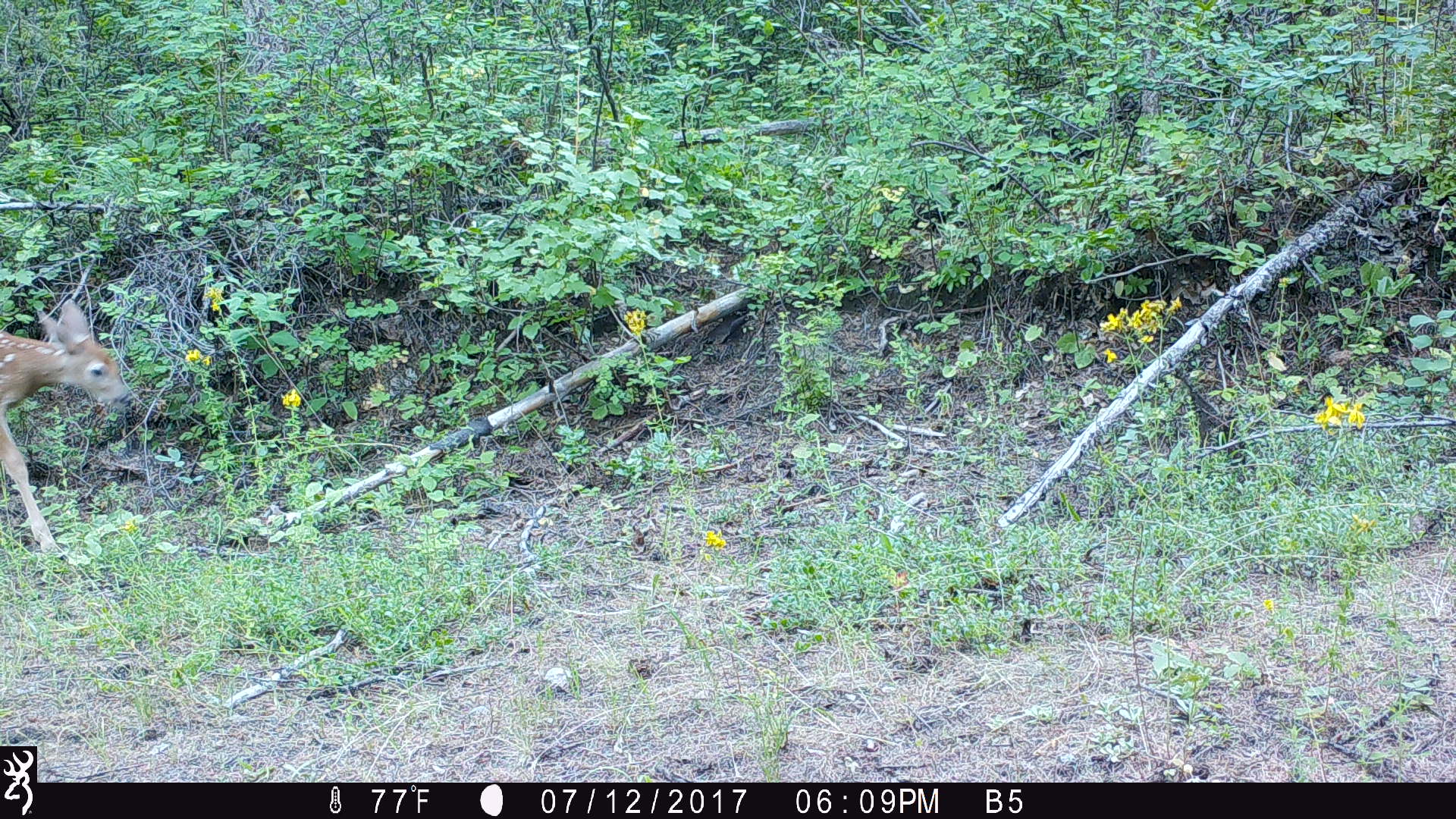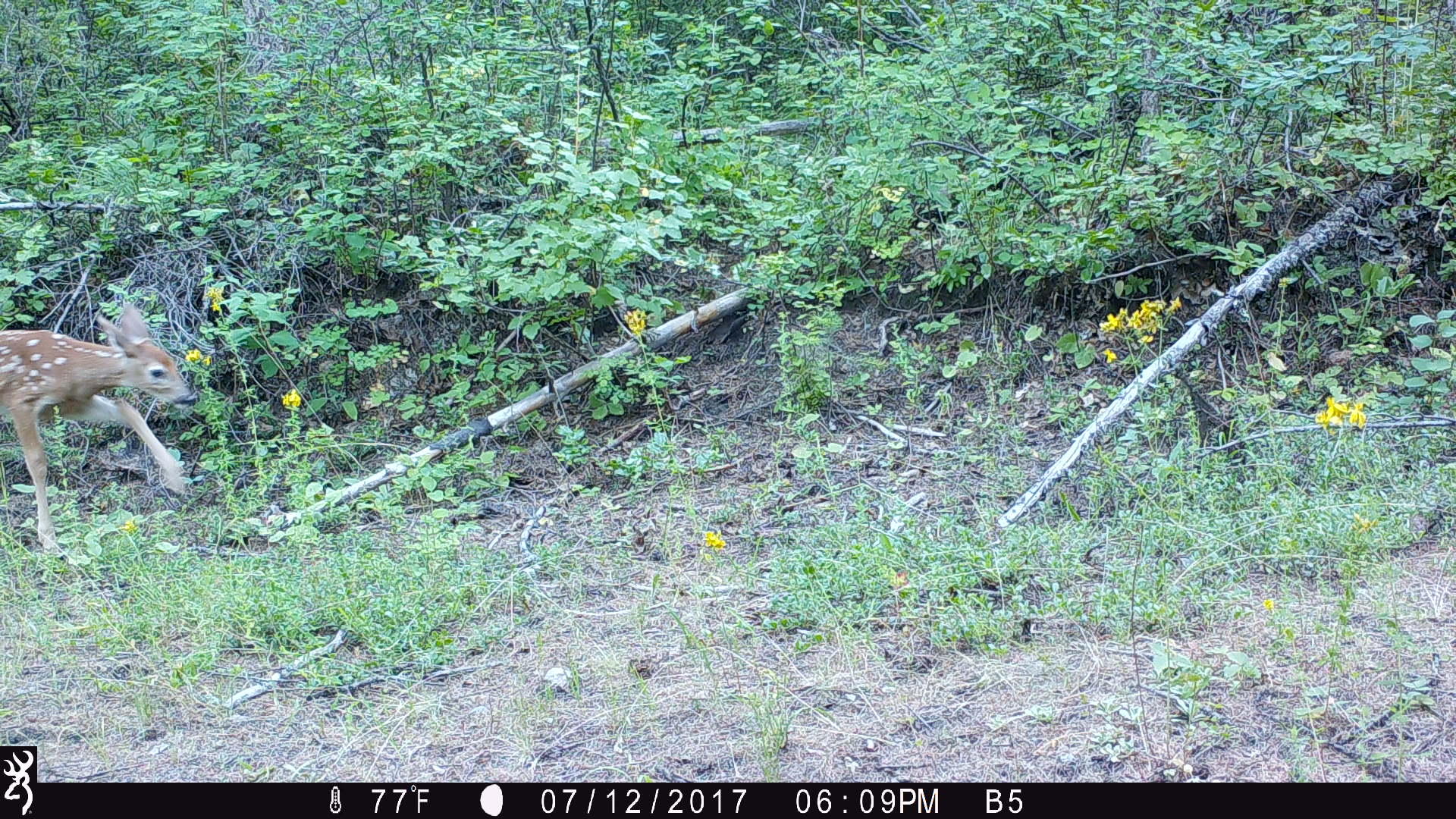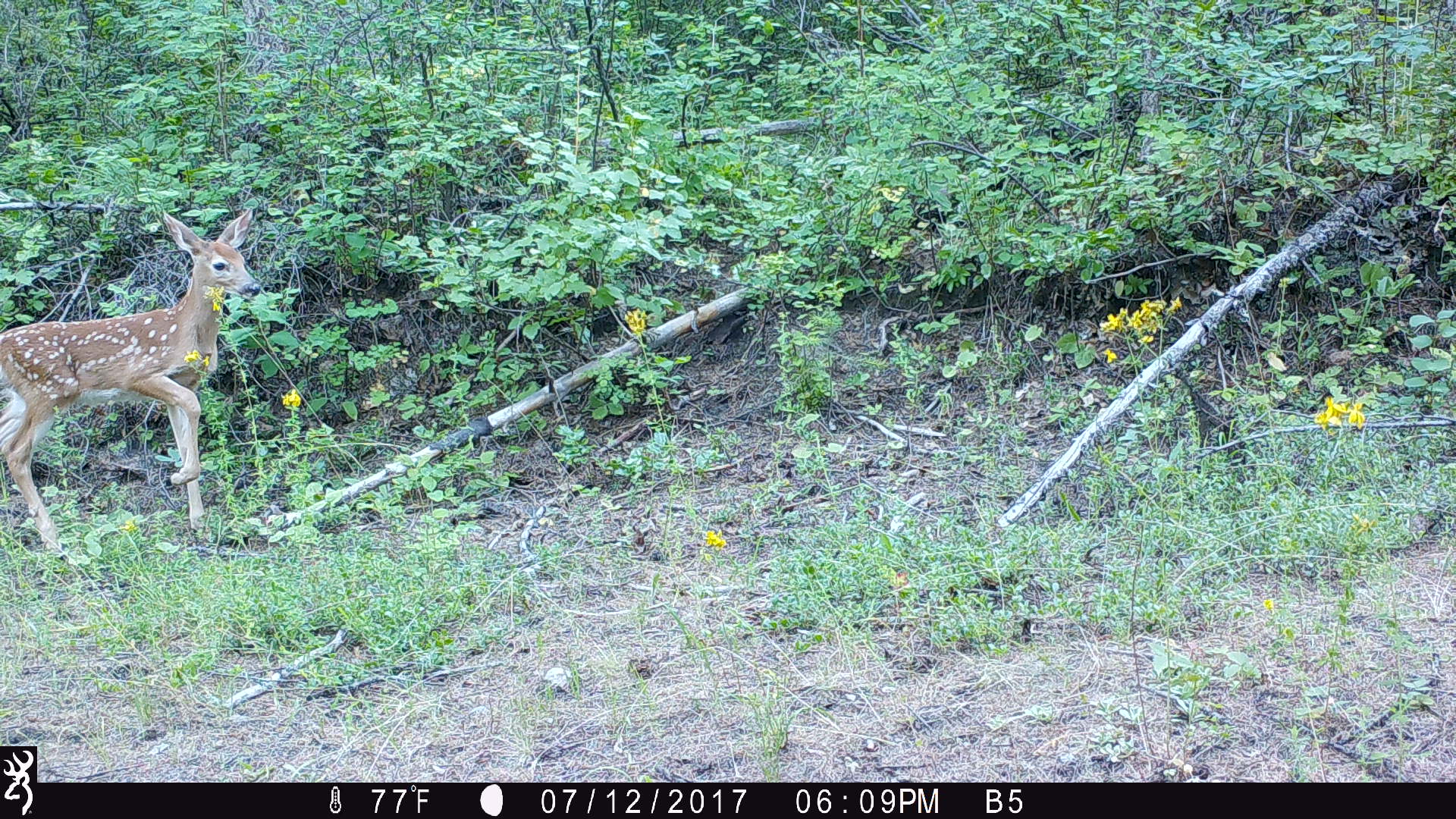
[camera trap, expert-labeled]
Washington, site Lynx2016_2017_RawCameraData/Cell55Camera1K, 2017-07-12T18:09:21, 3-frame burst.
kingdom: Animalia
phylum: Chordata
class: Mammalia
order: Artiodactyla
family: Cervidae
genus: Odocoileus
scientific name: Odocoileus virginianus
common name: white-tailed deer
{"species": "Odocoileus virginianus (white-tailed deer)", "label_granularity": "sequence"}